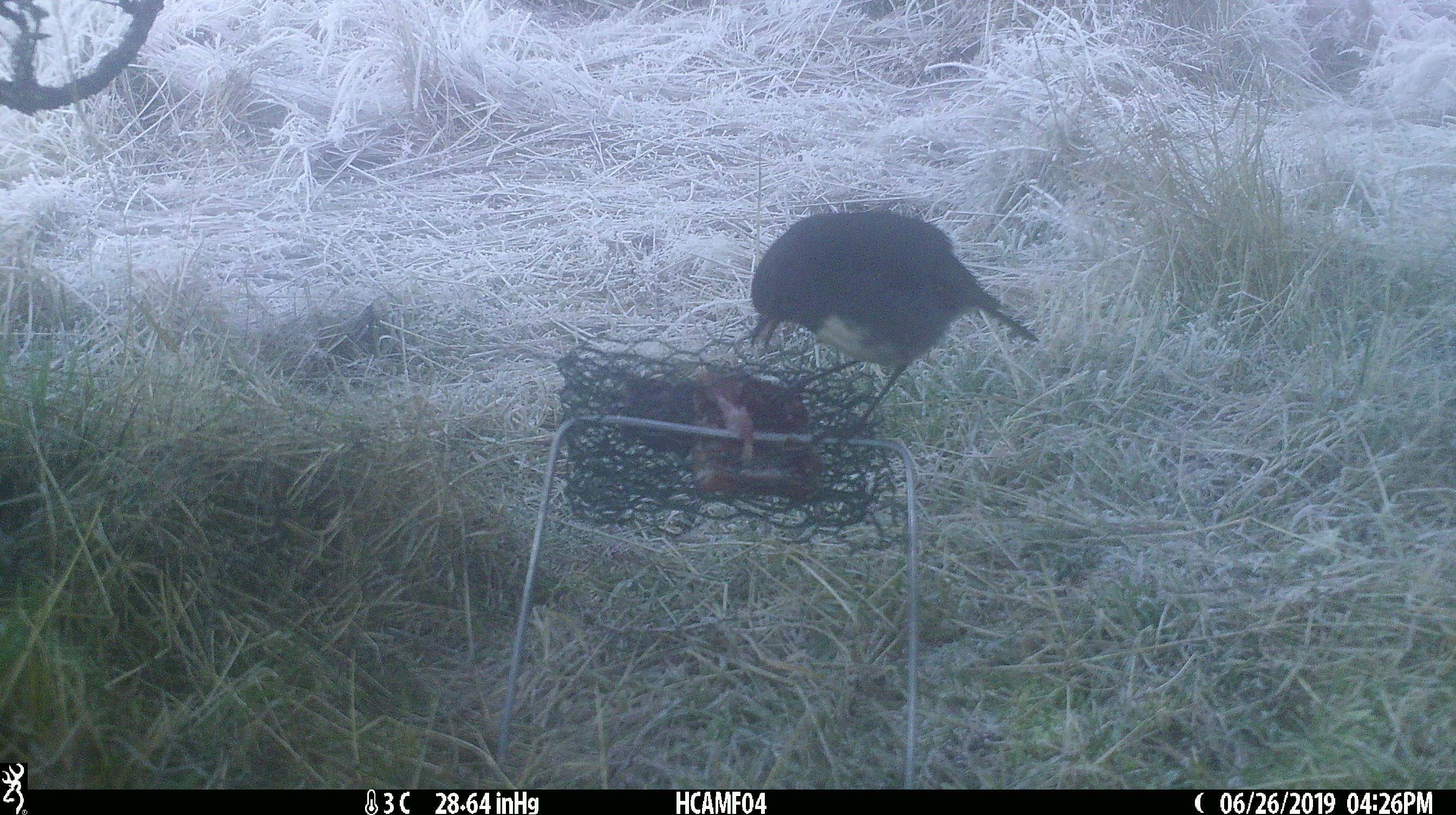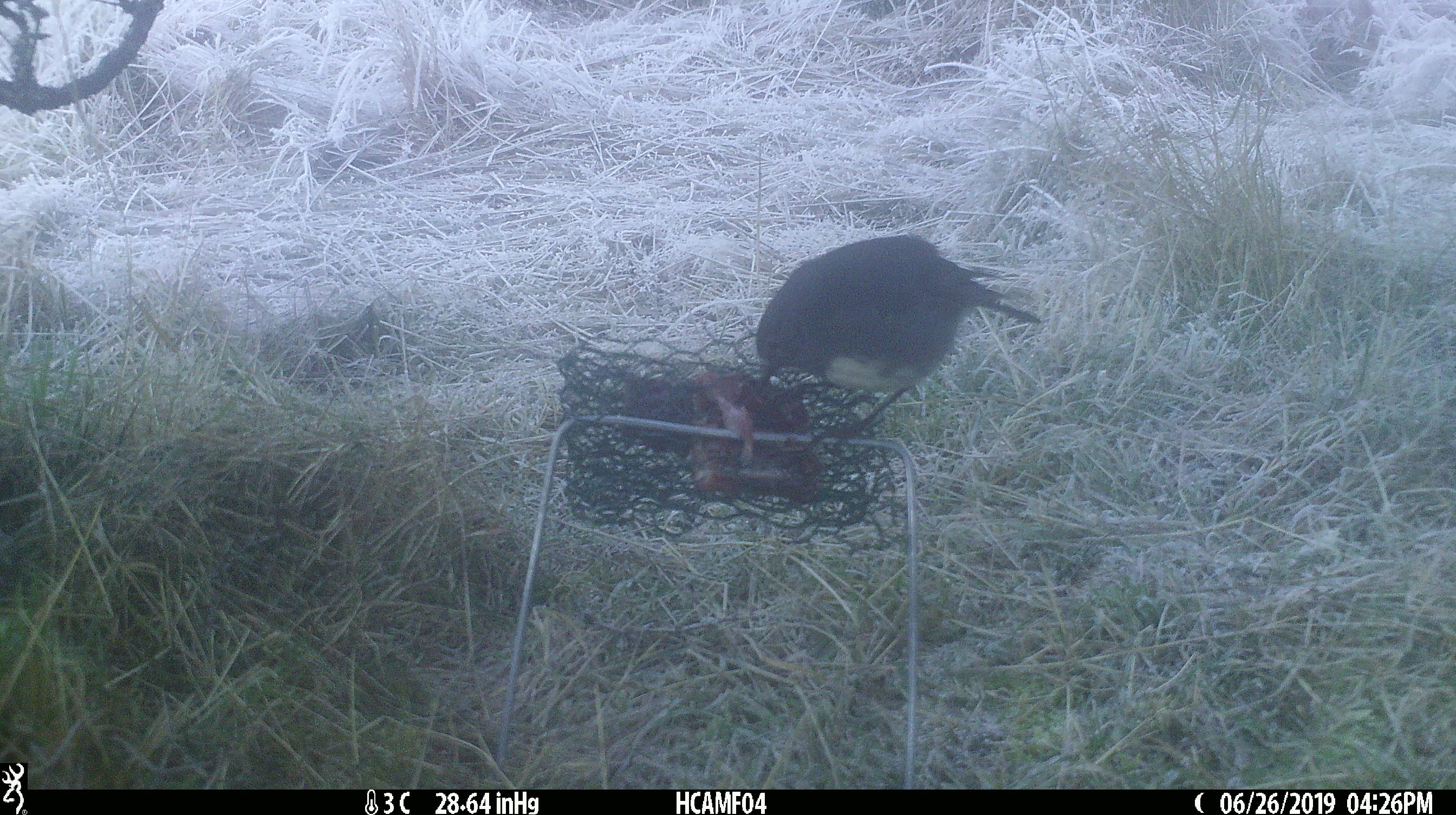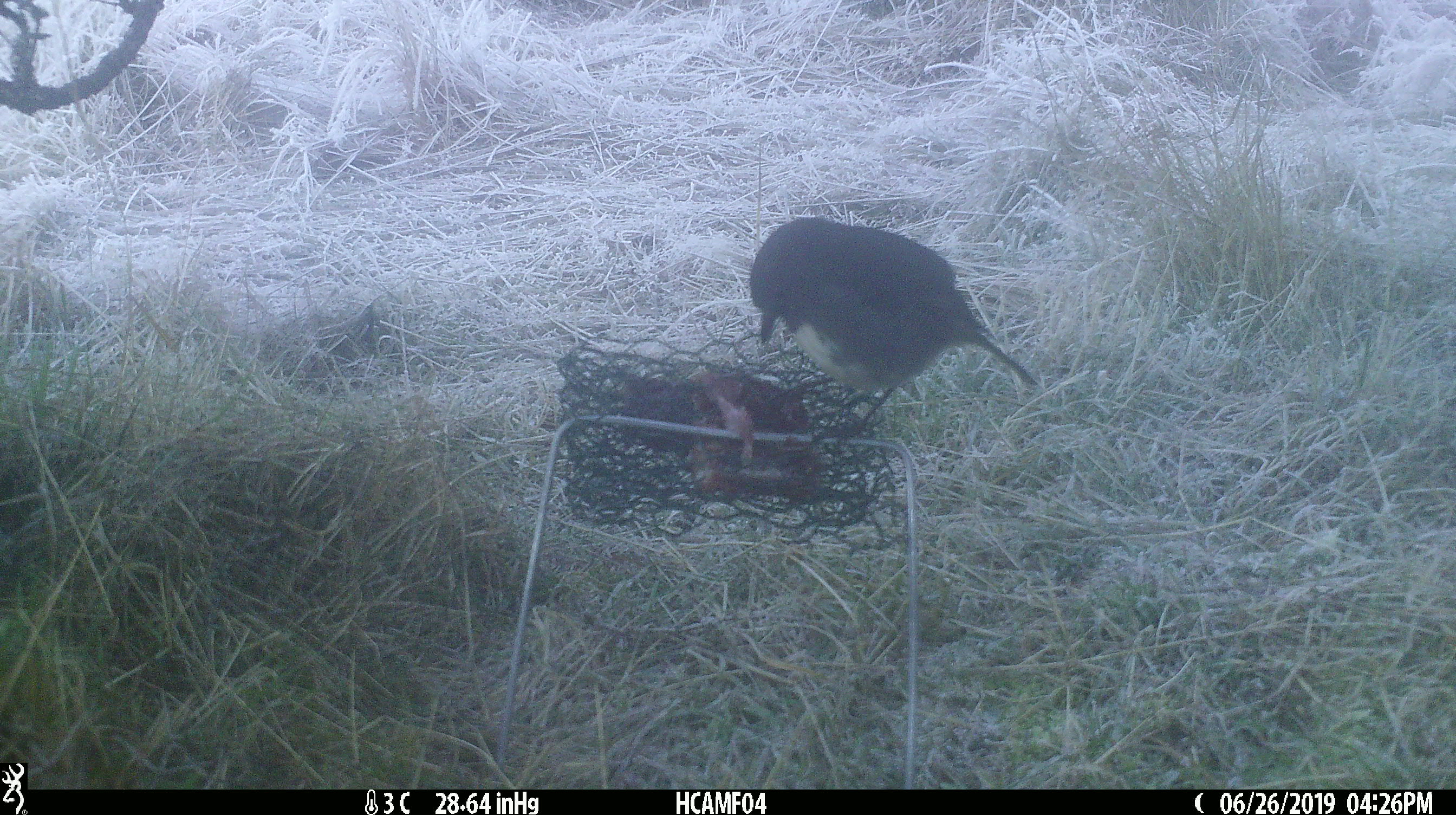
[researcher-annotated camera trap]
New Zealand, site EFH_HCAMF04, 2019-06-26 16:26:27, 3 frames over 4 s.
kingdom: Animalia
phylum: Chordata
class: Aves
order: Passeriformes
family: Petroicidae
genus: Petroica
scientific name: Petroica australis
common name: new zealand robin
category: robin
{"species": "robin (new zealand robin) (Petroica australis)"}